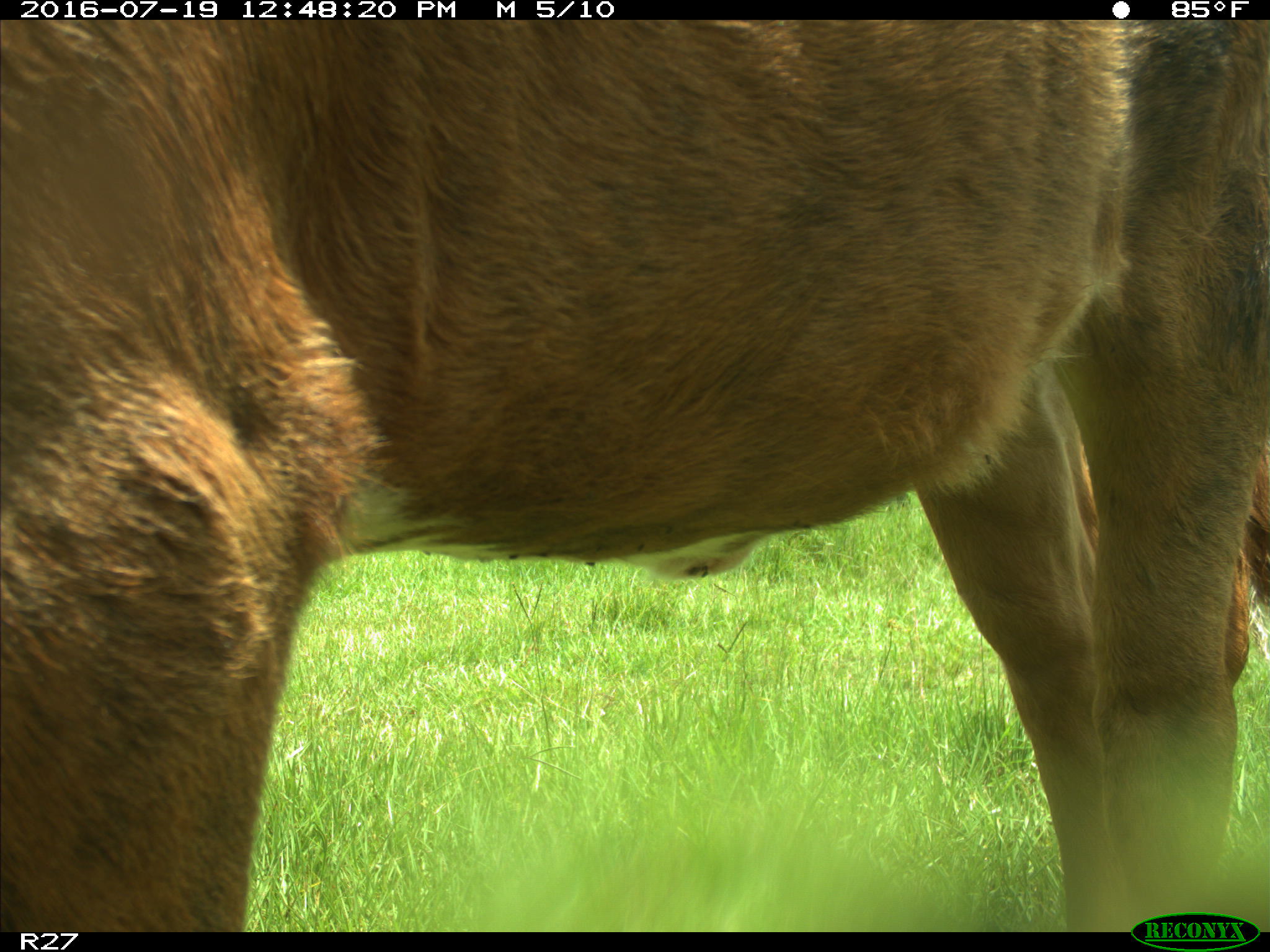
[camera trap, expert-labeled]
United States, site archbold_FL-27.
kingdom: Animalia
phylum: Chordata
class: Mammalia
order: Artiodactyla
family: Bovidae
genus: Bos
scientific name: Bos taurus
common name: domestic cow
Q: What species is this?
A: Bos taurus (domestic cow).